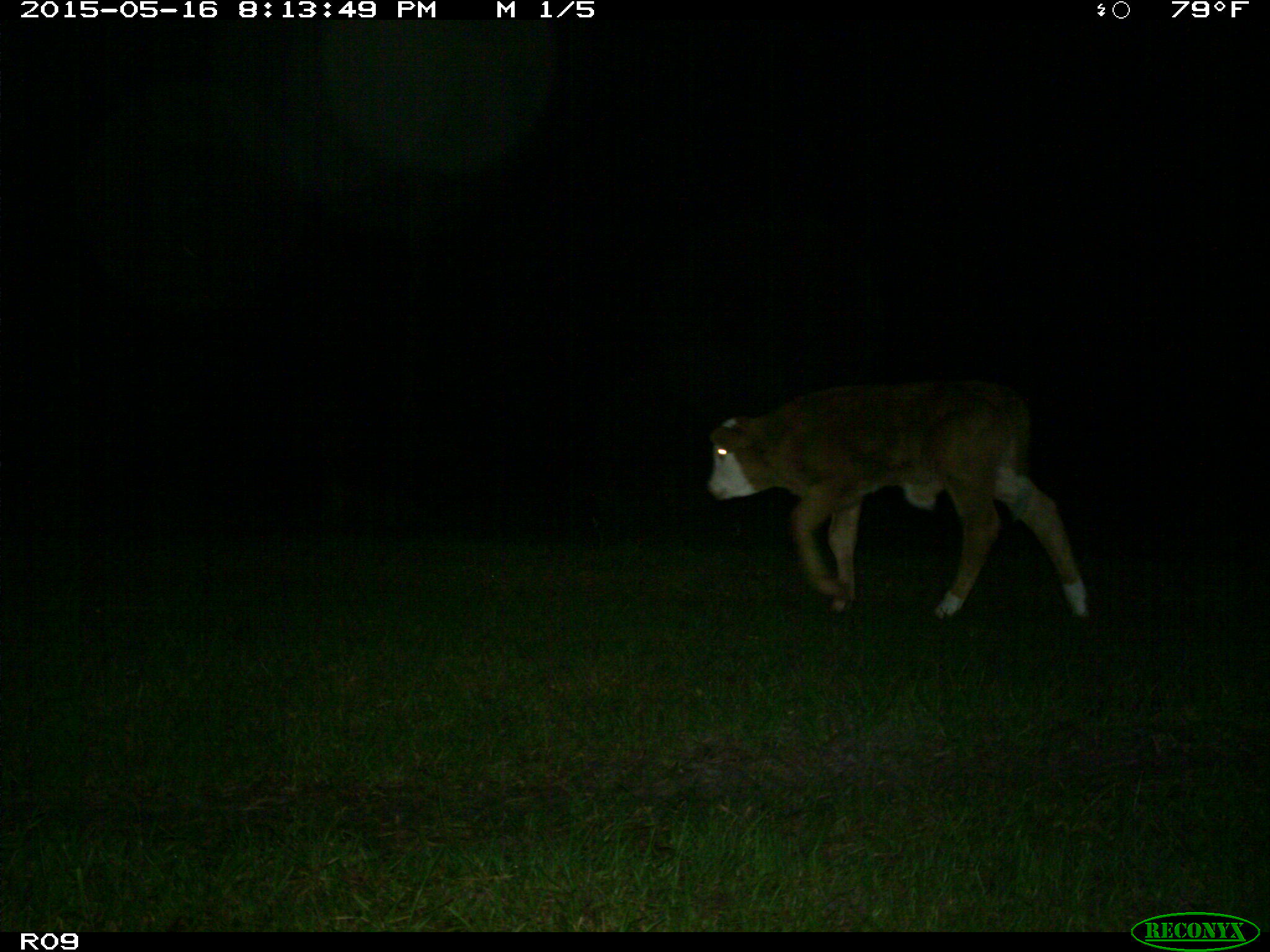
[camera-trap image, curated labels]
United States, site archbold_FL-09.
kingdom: Animalia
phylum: Chordata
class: Mammalia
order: Artiodactyla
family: Bovidae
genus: Bos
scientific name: Bos taurus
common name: domestic cow